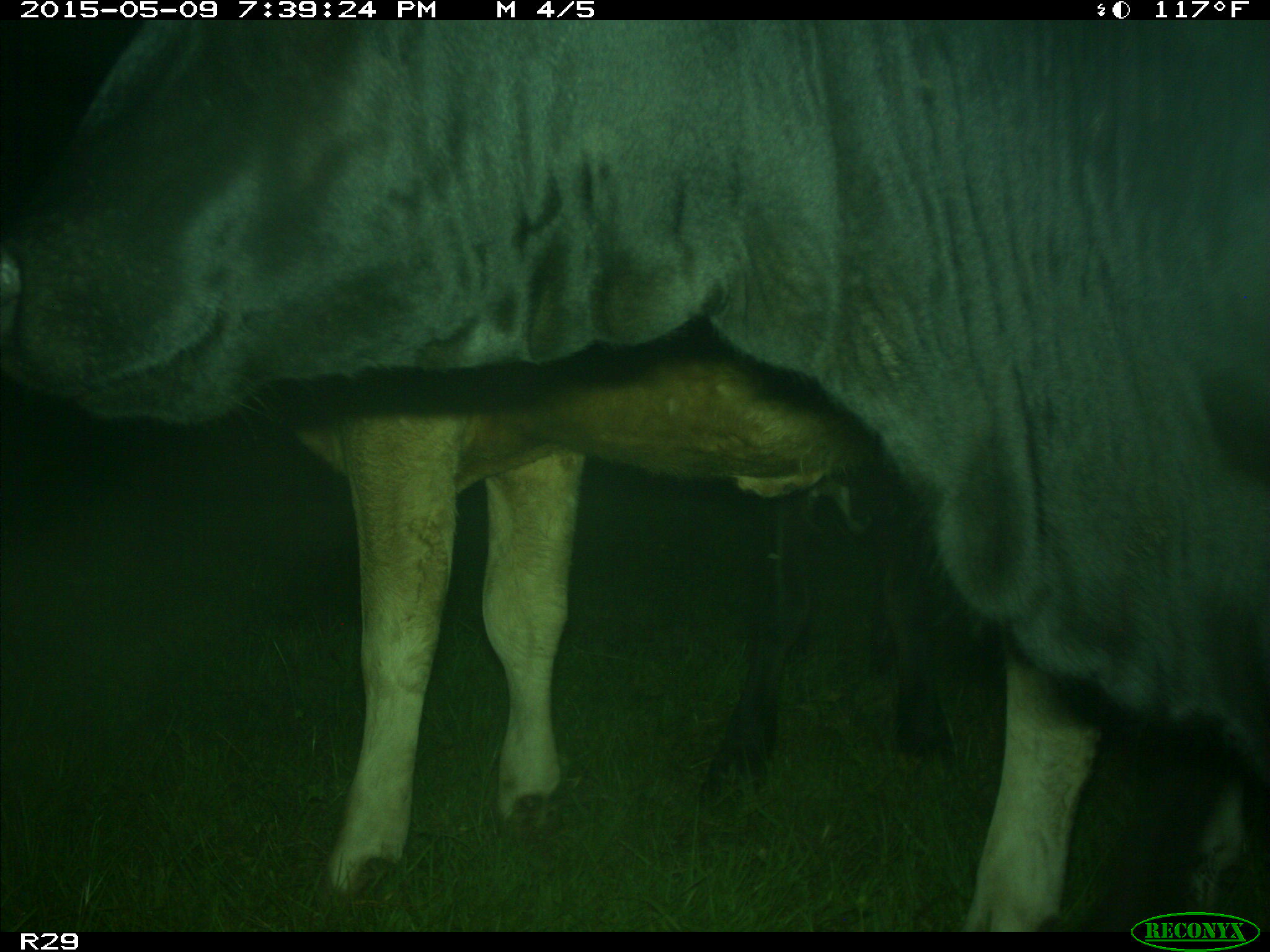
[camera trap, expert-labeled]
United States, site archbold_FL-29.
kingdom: Animalia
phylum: Chordata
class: Mammalia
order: Artiodactyla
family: Bovidae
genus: Bos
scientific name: Bos taurus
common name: domestic cow